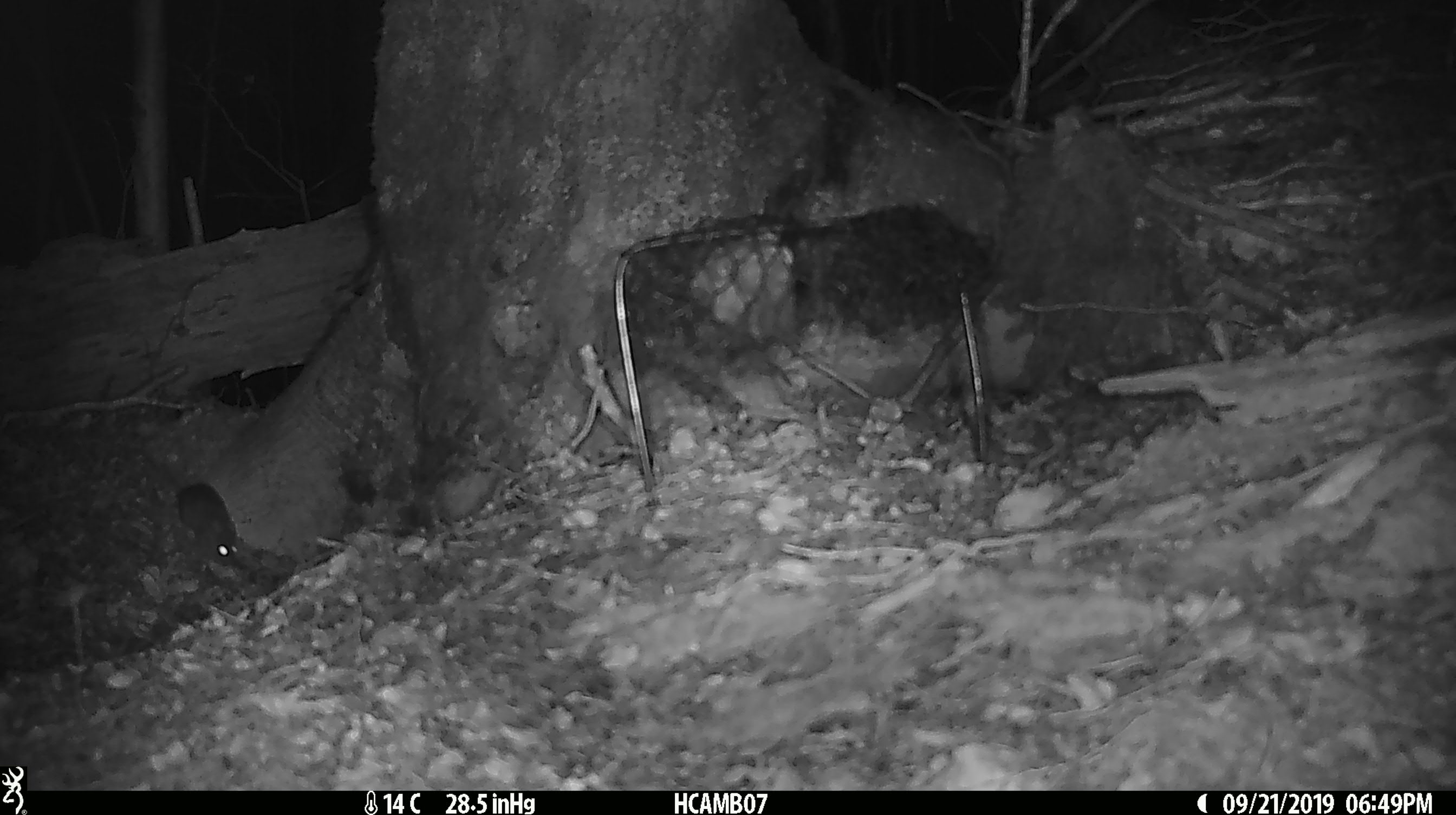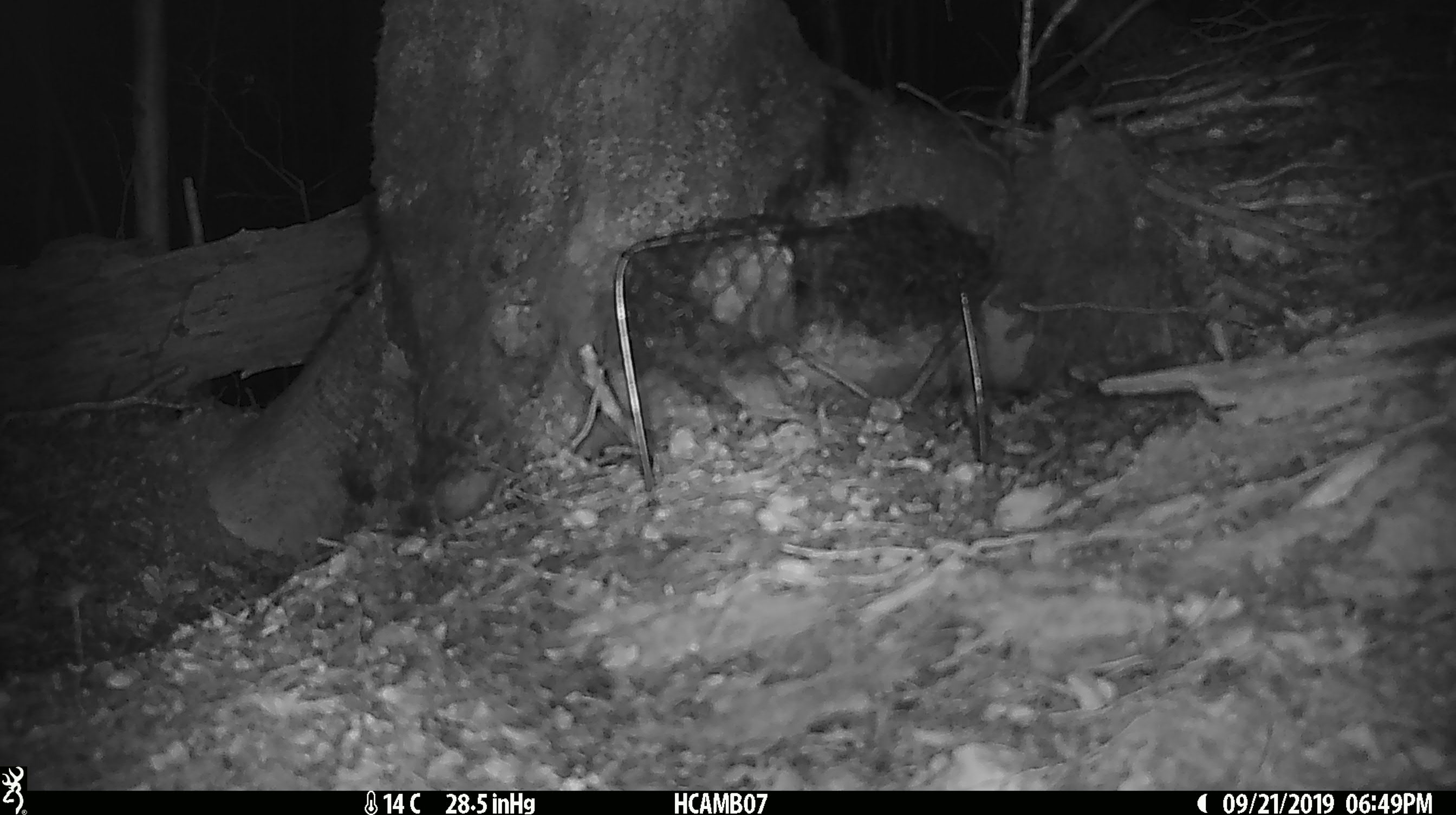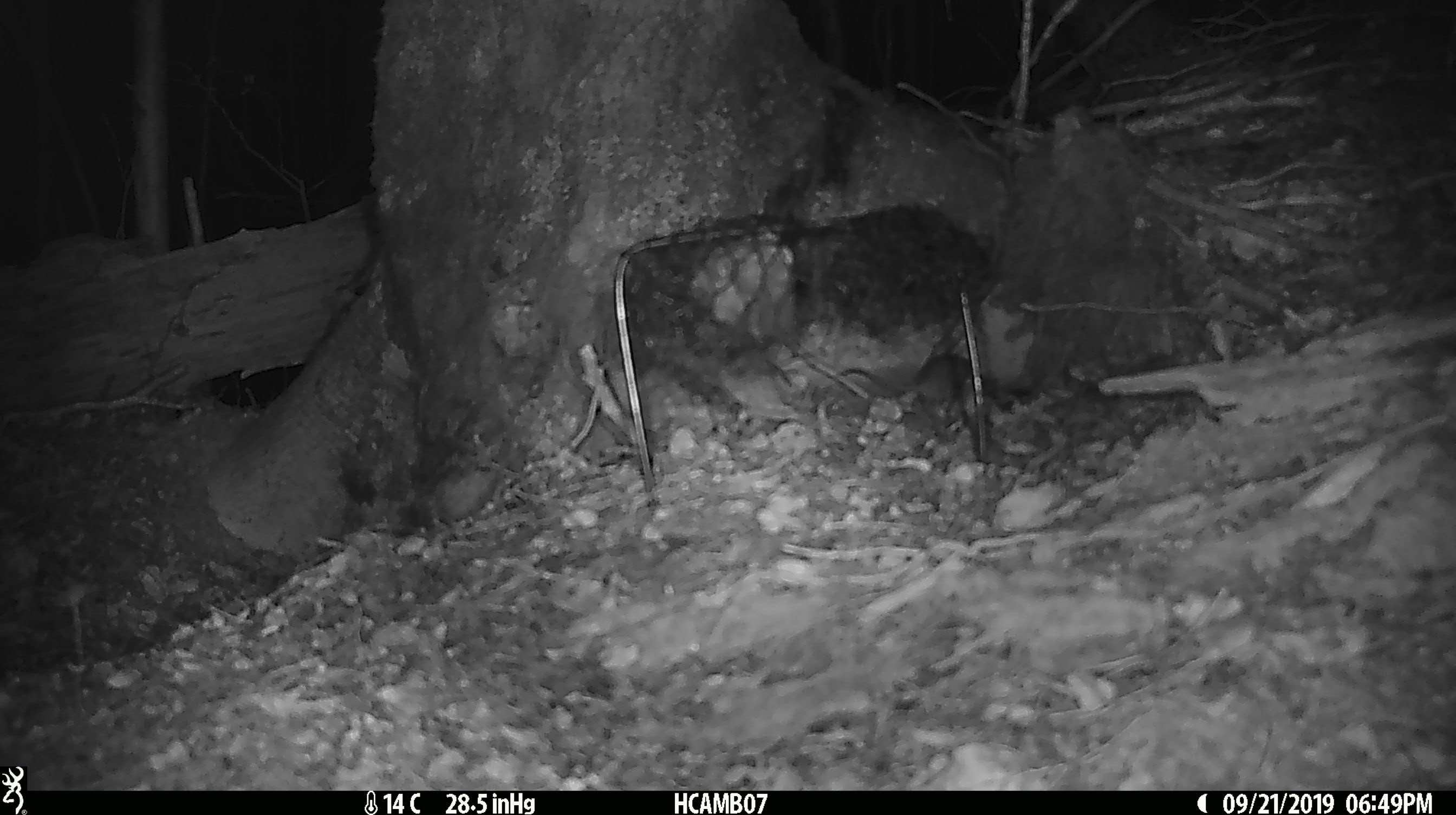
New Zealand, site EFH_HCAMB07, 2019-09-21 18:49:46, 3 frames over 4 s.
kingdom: Animalia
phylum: Chordata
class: Mammalia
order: Rodentia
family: Muridae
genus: Mus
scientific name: Mus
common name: mouse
Mouse (Mus).